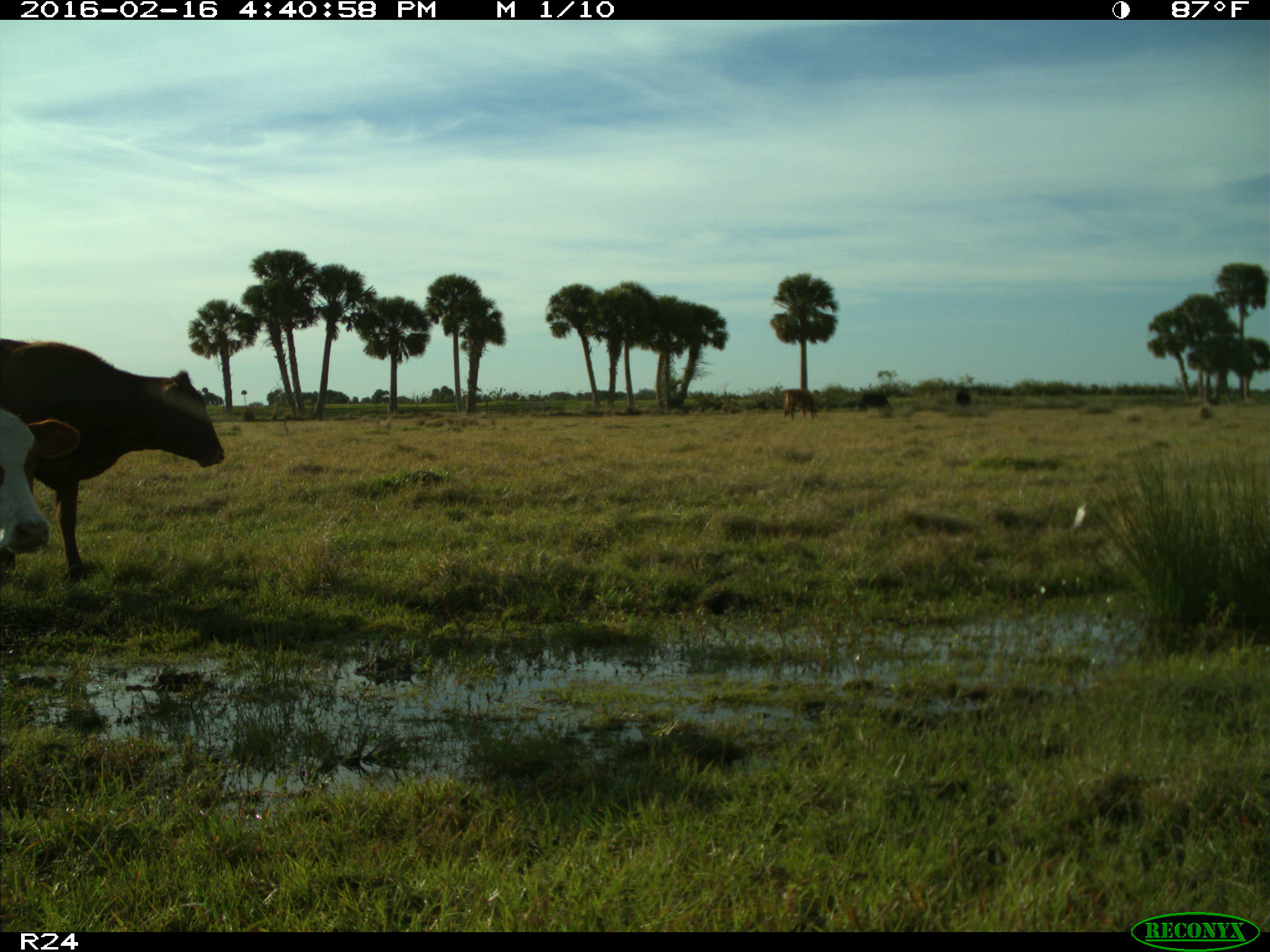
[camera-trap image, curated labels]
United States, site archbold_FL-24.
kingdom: Animalia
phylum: Chordata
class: Mammalia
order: Artiodactyla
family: Bovidae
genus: Bos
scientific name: Bos taurus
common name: domestic cow